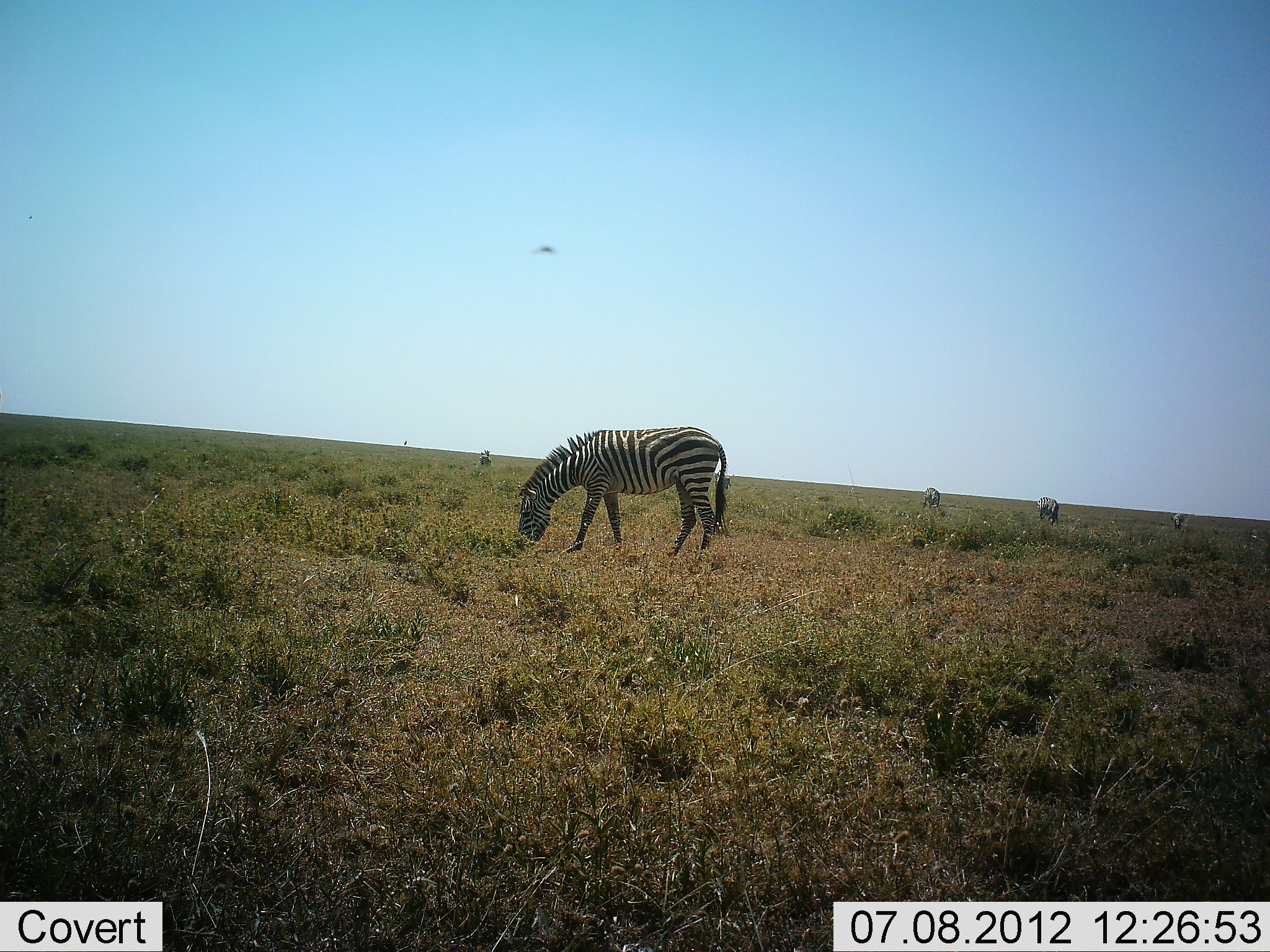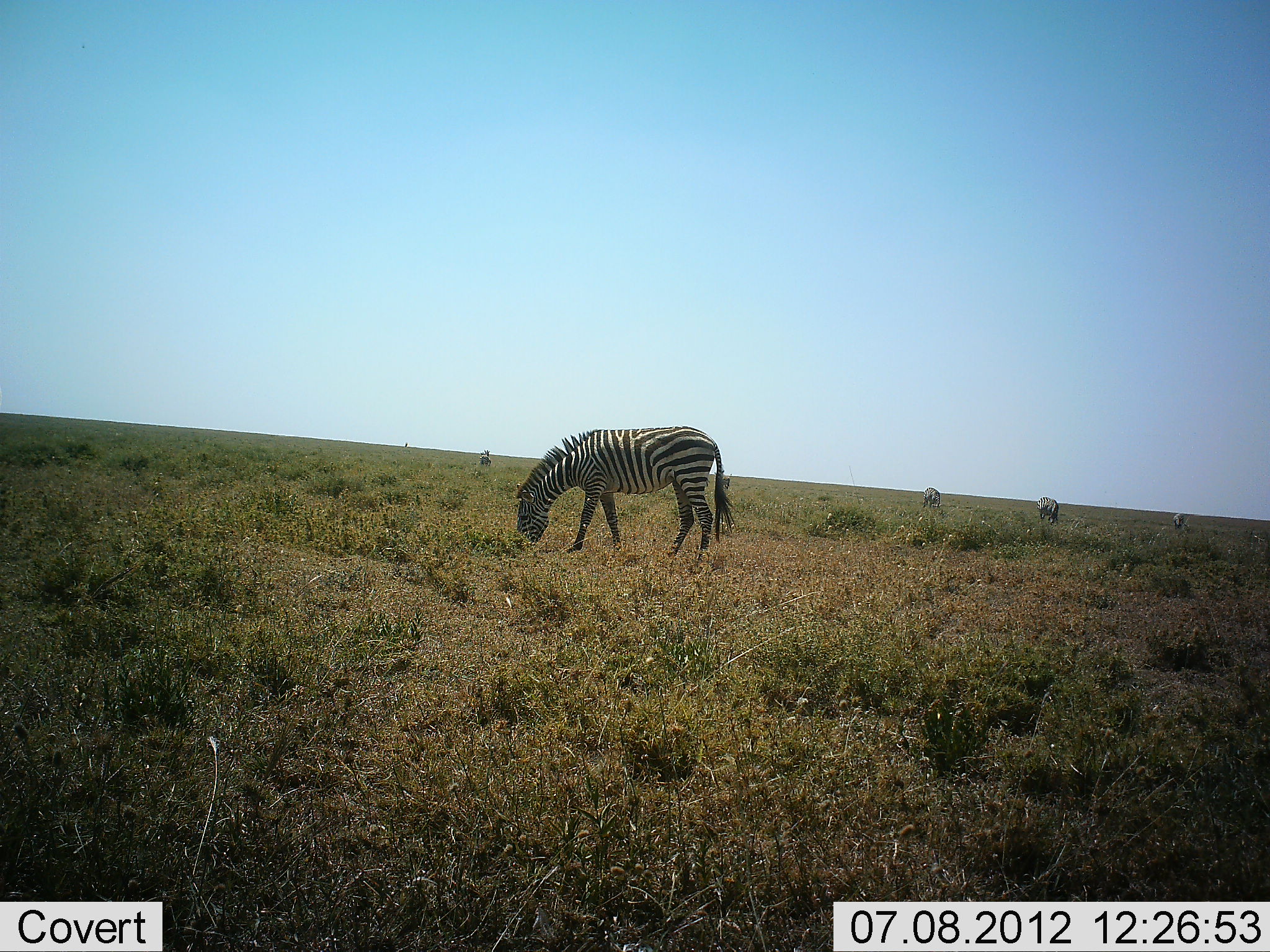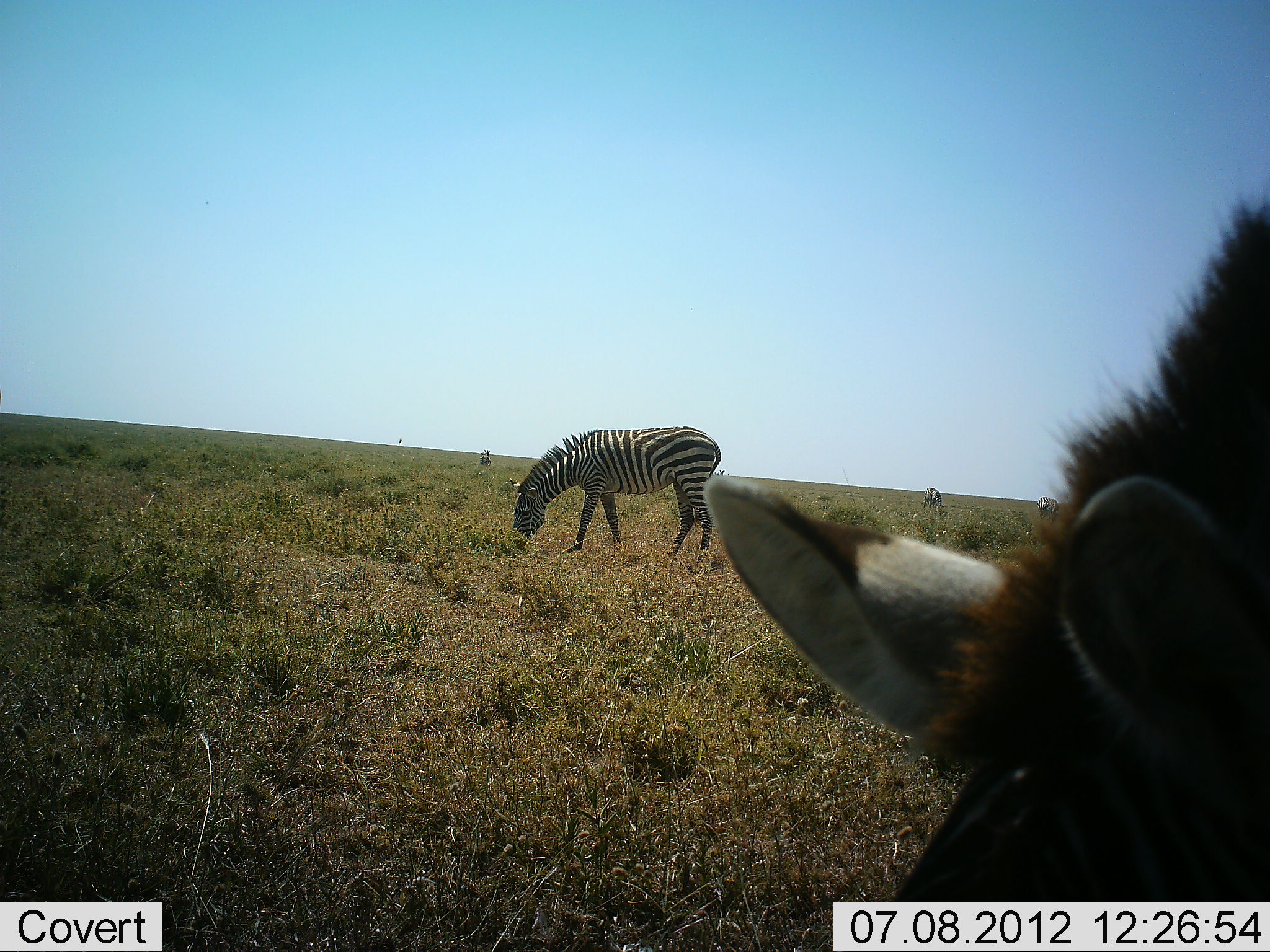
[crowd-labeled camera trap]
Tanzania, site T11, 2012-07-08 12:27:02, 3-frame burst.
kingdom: Animalia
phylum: Chordata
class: Mammalia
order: Perissodactyla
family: Equidae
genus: Equus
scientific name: Equus quagga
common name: plains zebra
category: zebra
Zebra (plains zebra) (Equus quagga), count 5. Behavior (volunteer vote fractions): standing 17%, resting 0%, moving 25%, interacting 0%. Young present (vote fraction): 0%. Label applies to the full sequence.